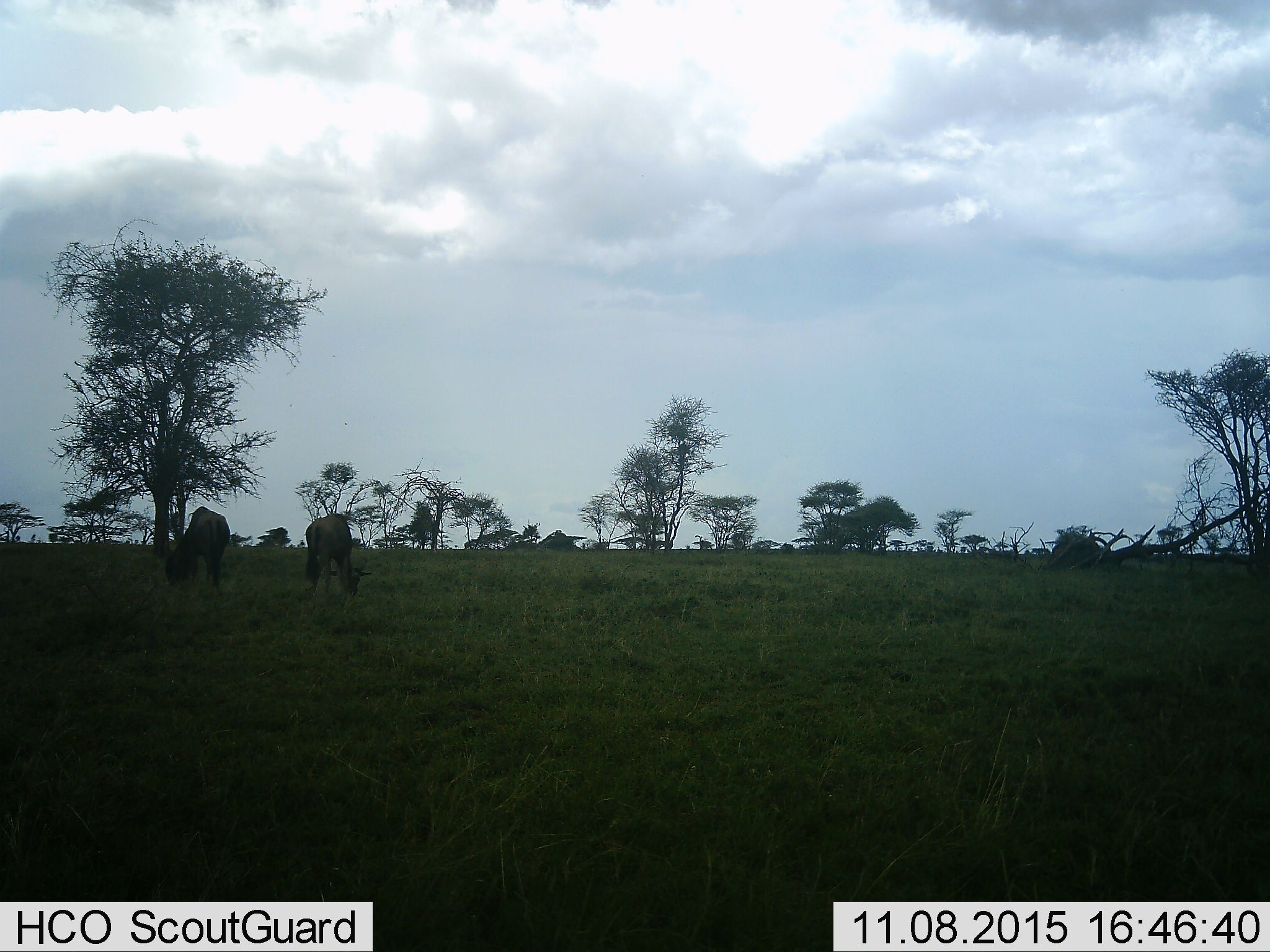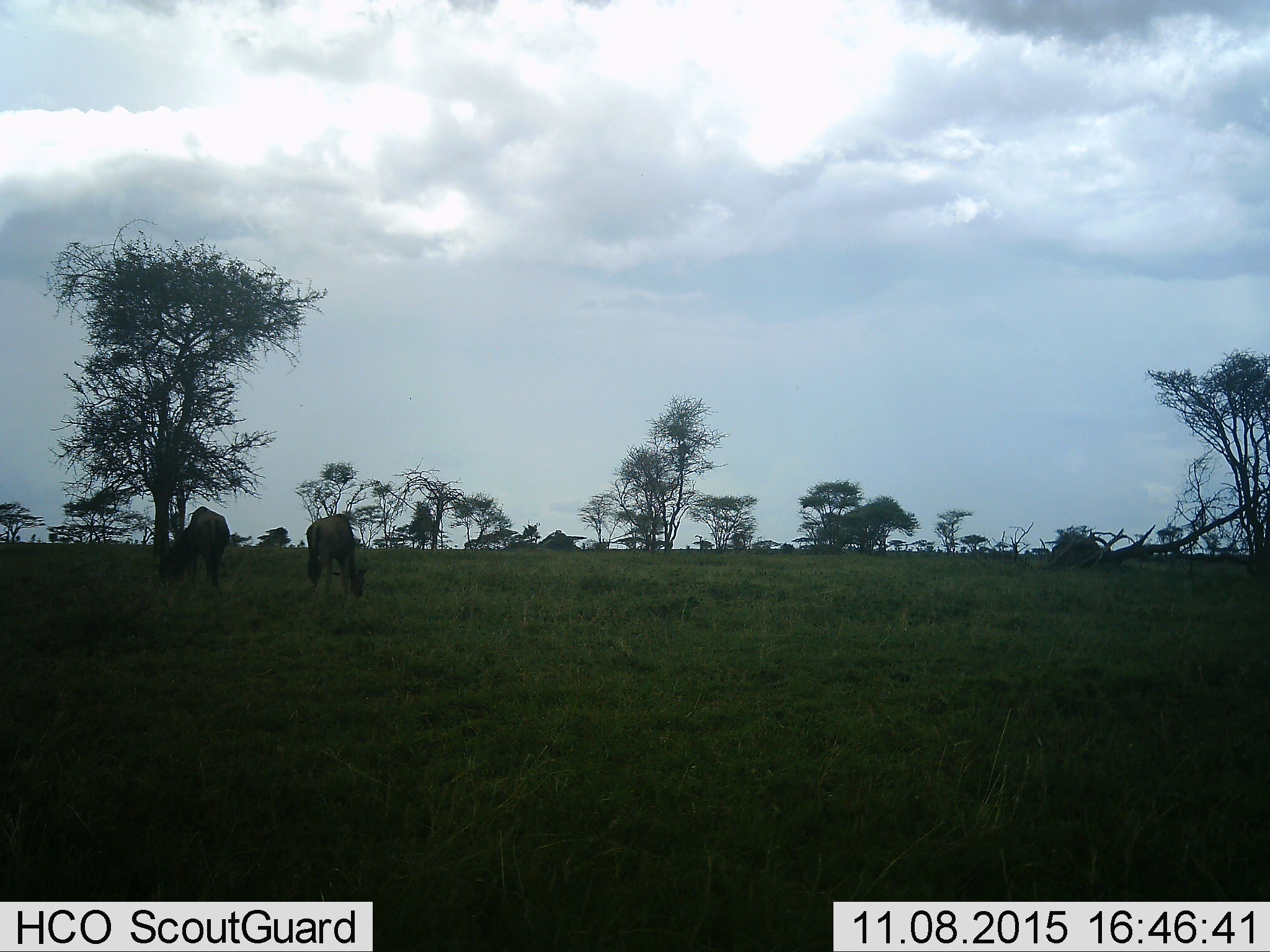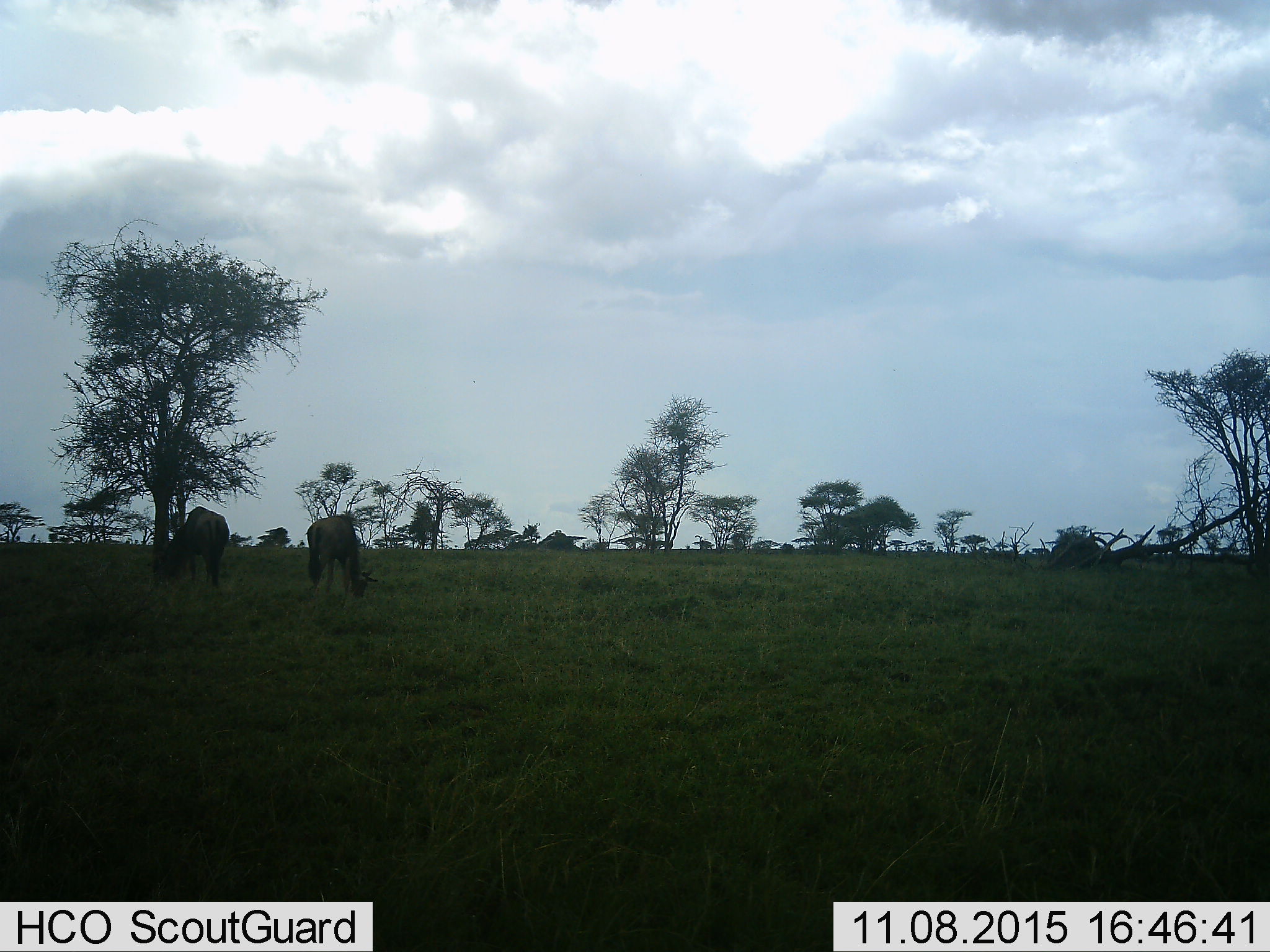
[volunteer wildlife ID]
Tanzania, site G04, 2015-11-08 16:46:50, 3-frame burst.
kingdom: Animalia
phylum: Chordata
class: Mammalia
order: Artiodactyla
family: Bovidae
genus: Connochaetes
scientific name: Connochaetes taurinus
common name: blue wildebeest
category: wildebeest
Wildebeest (blue wildebeest) (Connochaetes taurinus), count 2. Behavior (volunteer vote fractions): standing 33%, resting 0%, moving 11%, interacting 0%. Young present (vote fraction): 0%. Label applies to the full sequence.